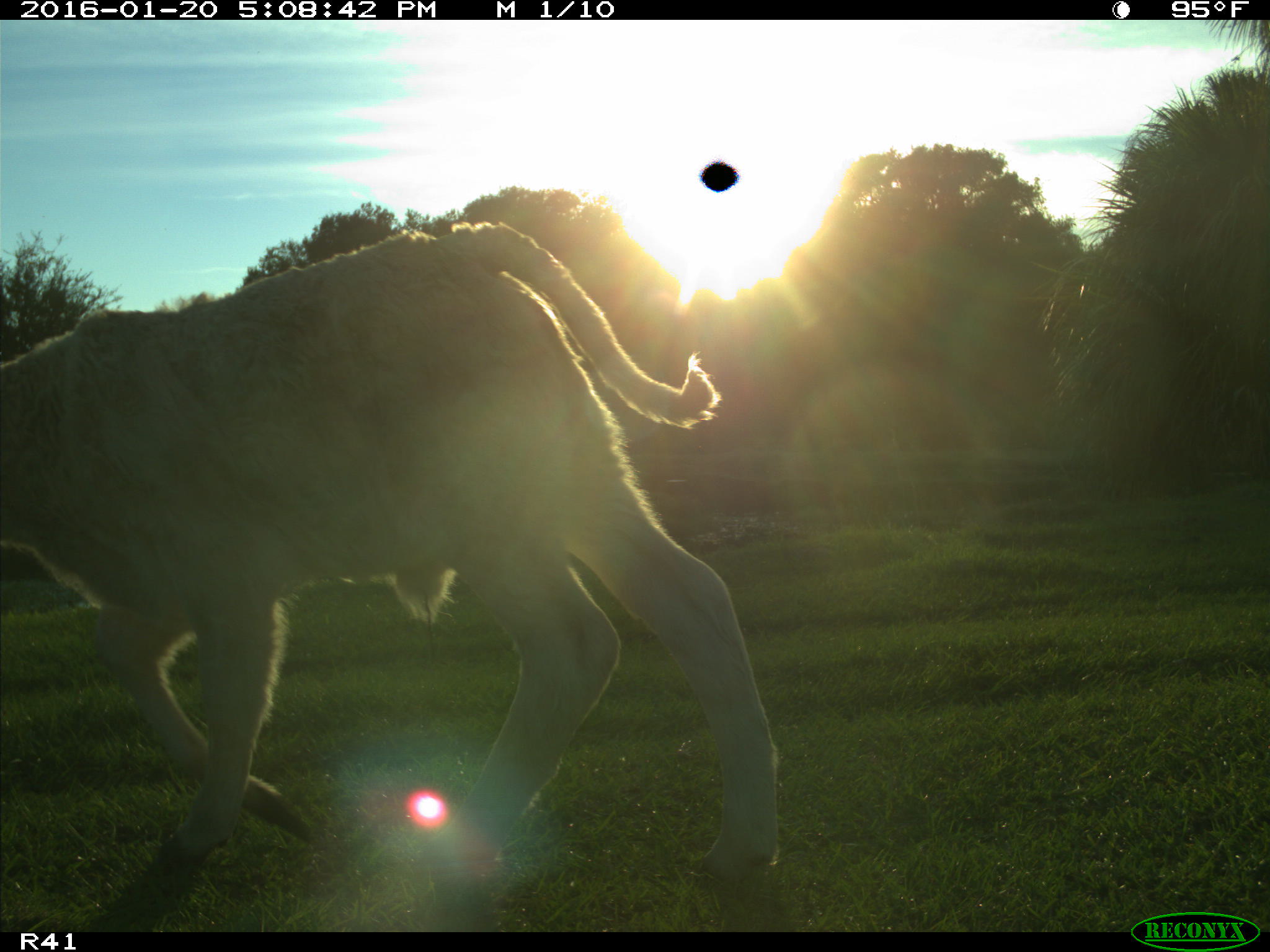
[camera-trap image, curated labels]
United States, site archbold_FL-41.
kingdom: Animalia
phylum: Chordata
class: Mammalia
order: Artiodactyla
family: Bovidae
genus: Bos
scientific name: Bos taurus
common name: domestic cow